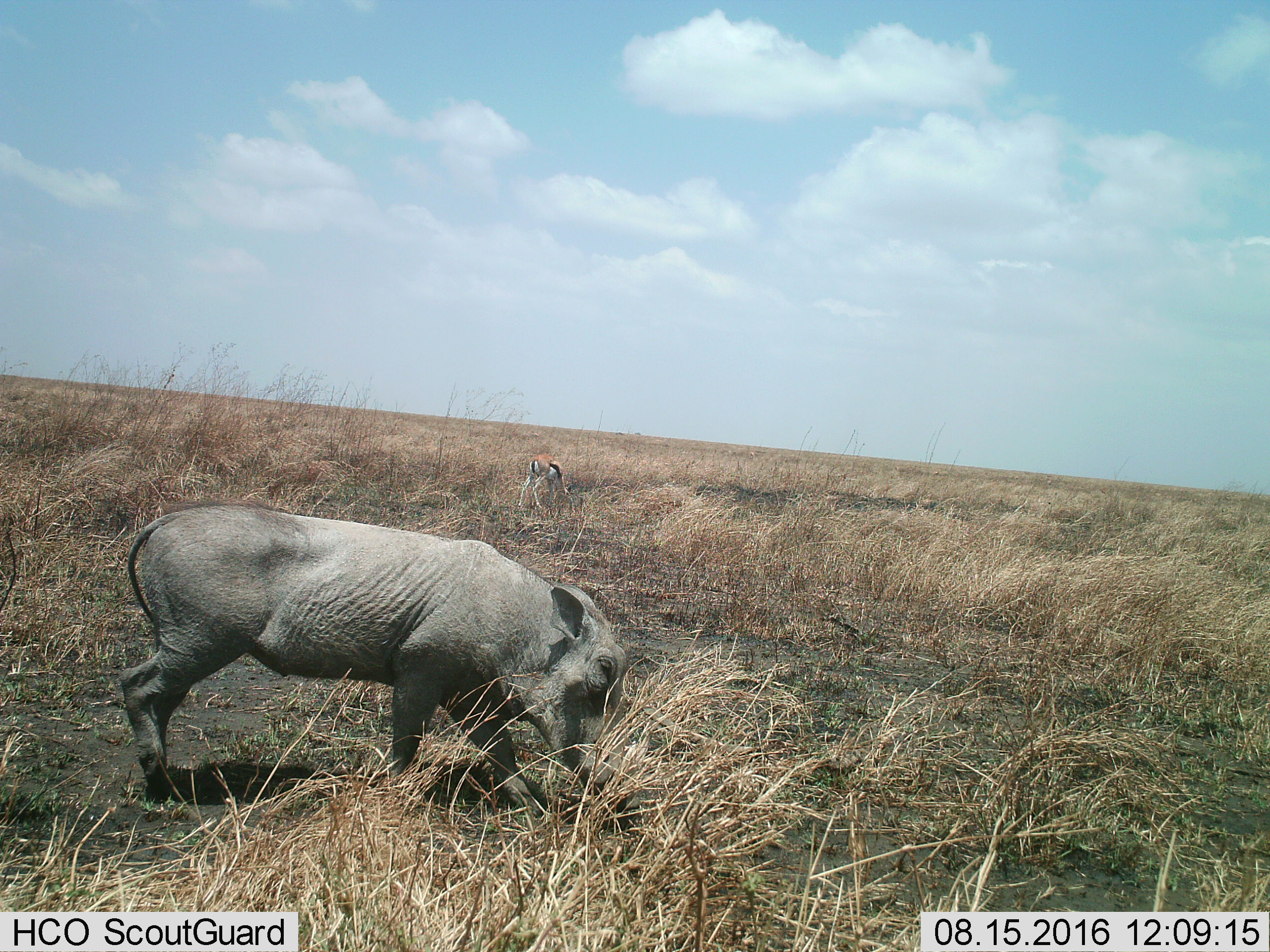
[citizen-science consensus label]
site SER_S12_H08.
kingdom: Animalia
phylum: Chordata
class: Mammalia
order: Artiodactyla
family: Bovidae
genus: Eudorcas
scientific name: Eudorcas thomsonii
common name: thomson's gazelle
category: gazellethomsons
Gazellethomsons (thomson's gazelle) (Eudorcas thomsonii), count 1. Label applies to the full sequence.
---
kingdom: Animalia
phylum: Chordata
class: Mammalia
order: Artiodactyla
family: Suidae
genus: Phacochoerus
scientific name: Phacochoerus africanus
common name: warthog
Warthog (Phacochoerus africanus), count 1. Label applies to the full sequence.